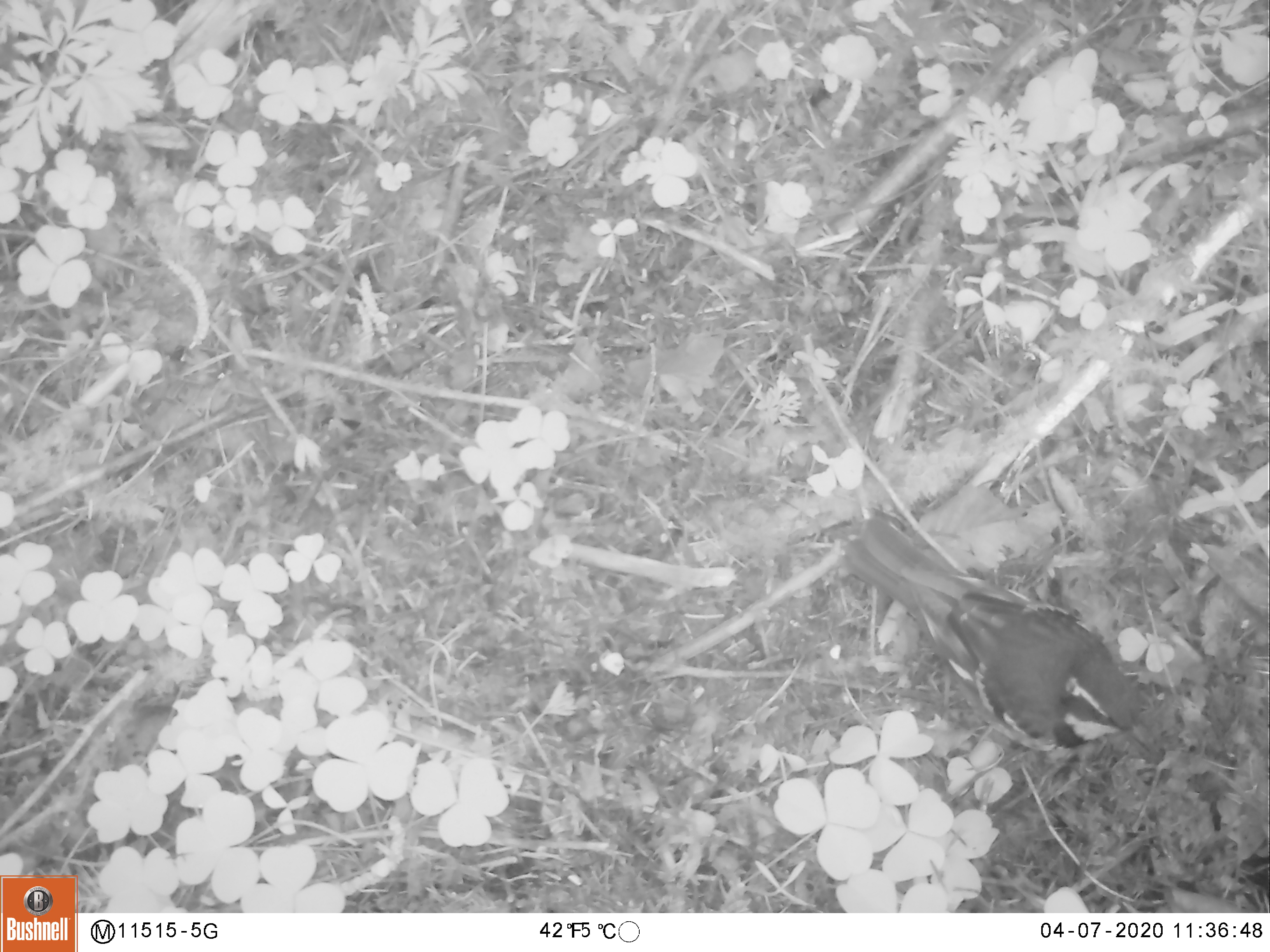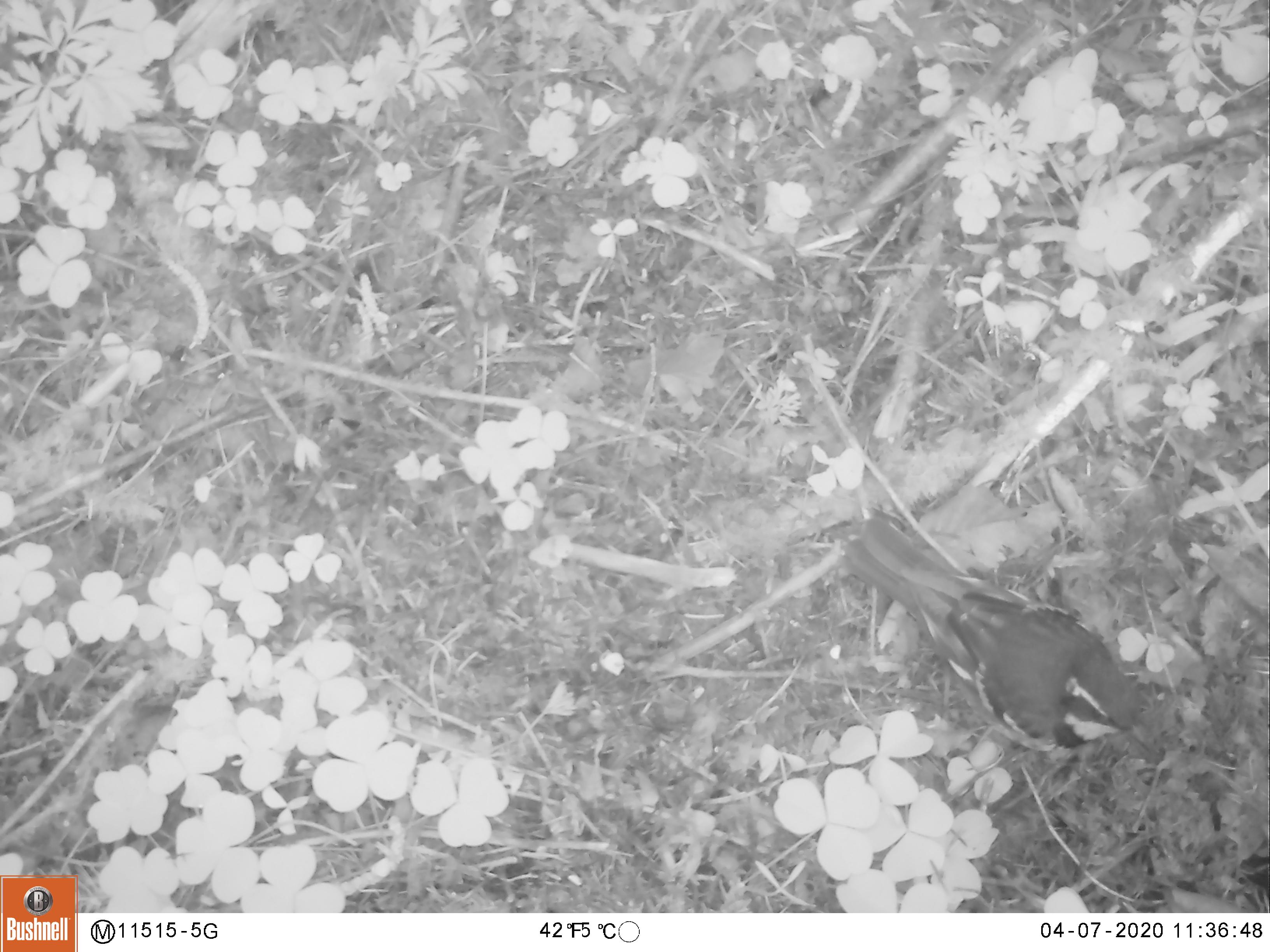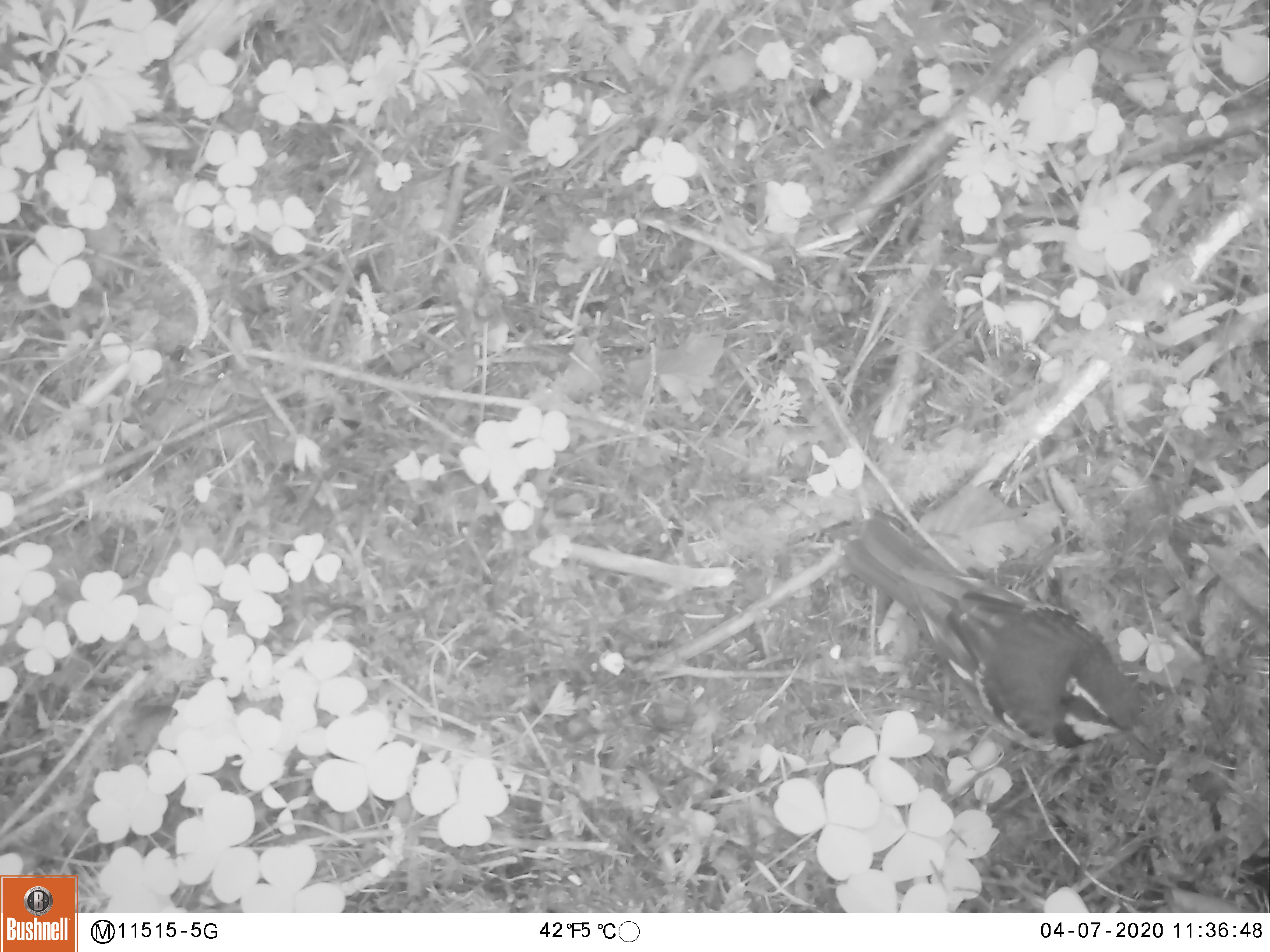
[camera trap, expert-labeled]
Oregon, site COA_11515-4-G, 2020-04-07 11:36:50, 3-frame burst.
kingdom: Animalia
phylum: Chordata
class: Aves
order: Passeriformes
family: Turdidae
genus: Ixoreus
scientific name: Ixoreus naevius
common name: varied thrush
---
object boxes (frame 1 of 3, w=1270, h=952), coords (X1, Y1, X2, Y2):
varied thrush: (845, 517, 1150, 760)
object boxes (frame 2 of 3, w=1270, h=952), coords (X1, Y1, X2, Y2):
varied thrush: (842, 510, 1146, 753)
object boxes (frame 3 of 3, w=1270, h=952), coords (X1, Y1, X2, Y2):
varied thrush: (839, 517, 1146, 753)